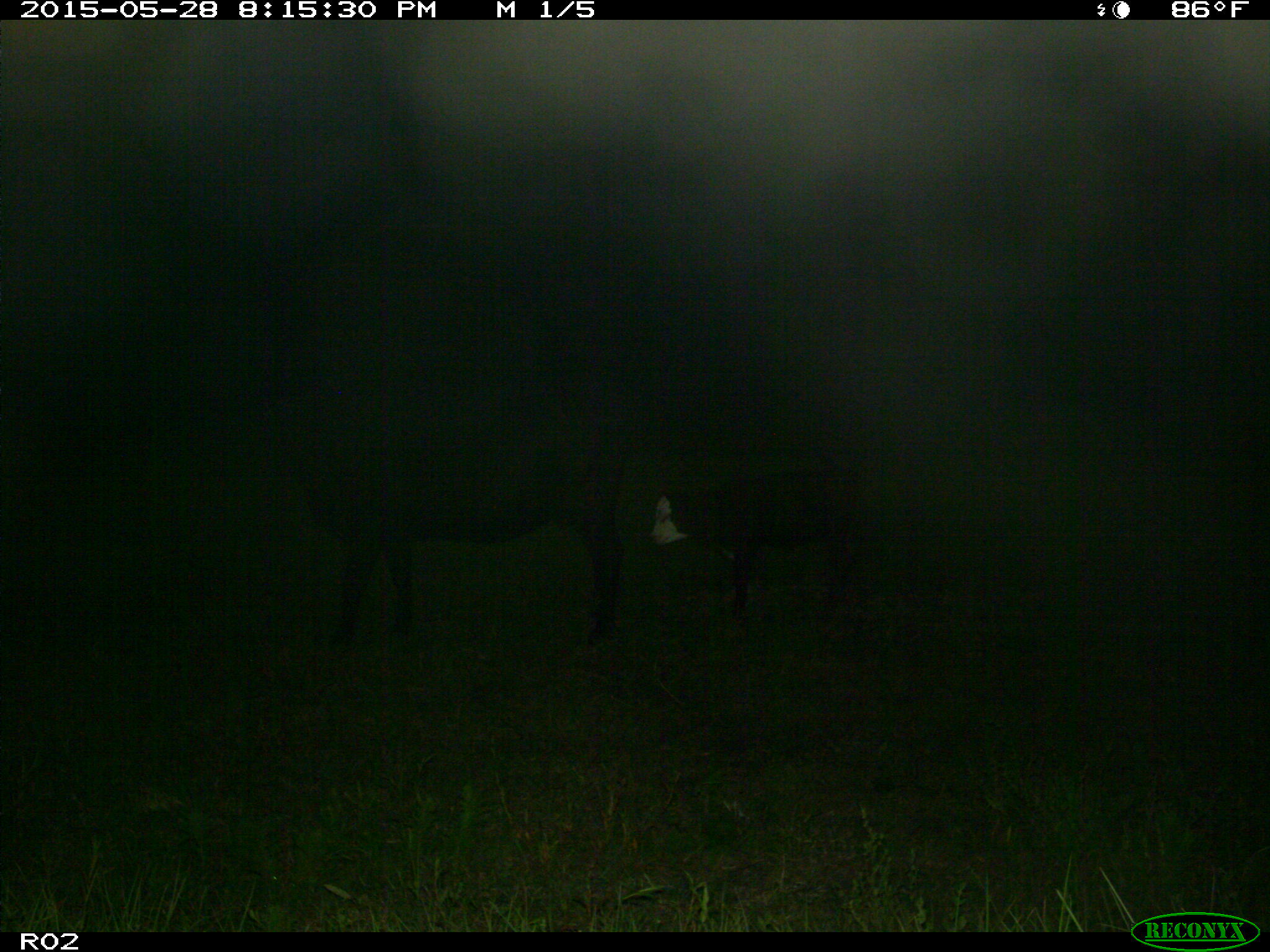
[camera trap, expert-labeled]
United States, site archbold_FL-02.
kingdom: Animalia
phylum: Chordata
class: Mammalia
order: Artiodactyla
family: Bovidae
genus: Bos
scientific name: Bos taurus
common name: domestic cow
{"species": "Bos taurus (domestic cow)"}